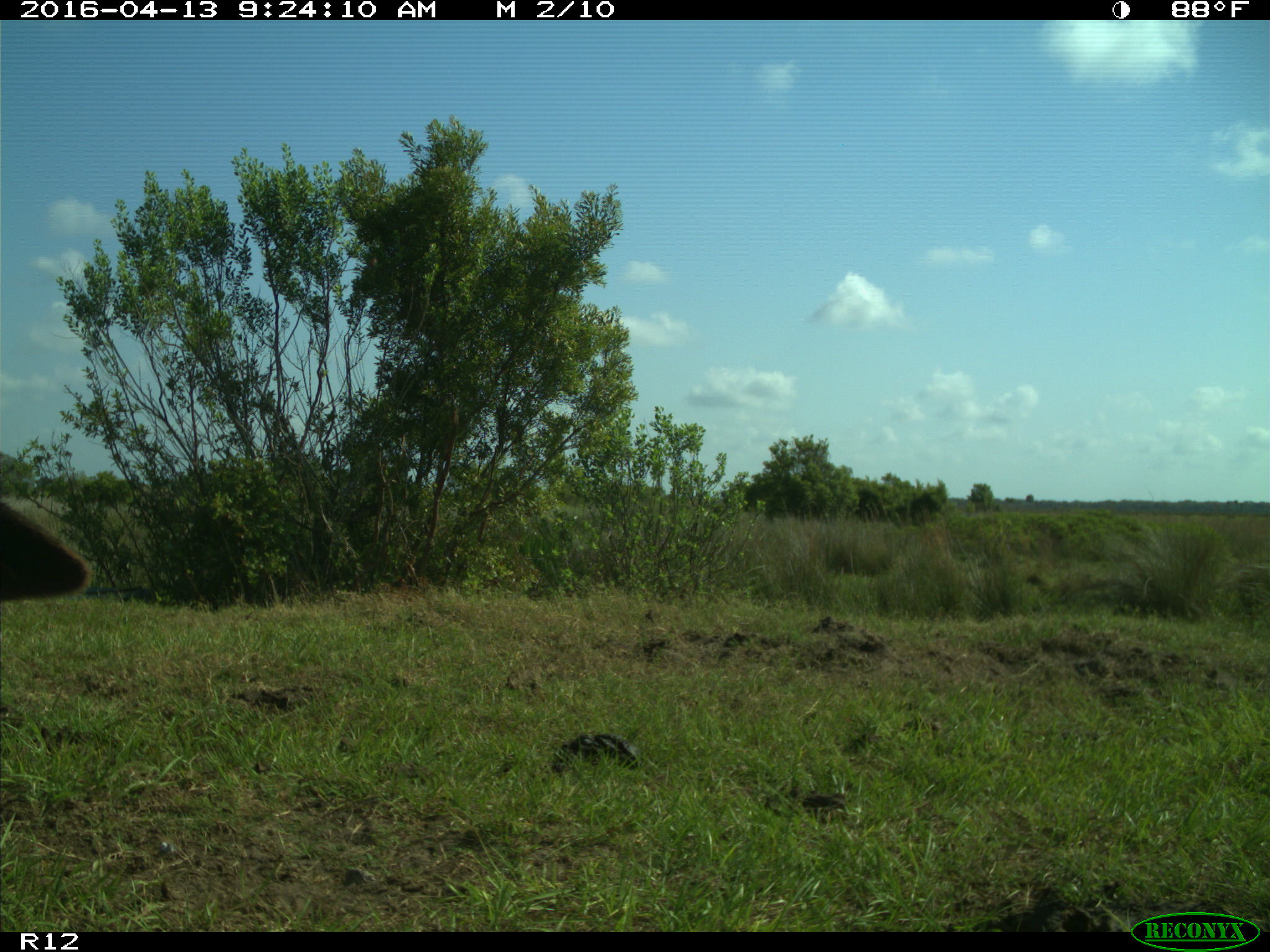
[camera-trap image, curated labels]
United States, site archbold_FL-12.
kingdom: Animalia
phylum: Chordata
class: Mammalia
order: Artiodactyla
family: Bovidae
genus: Bos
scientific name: Bos taurus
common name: domestic cow